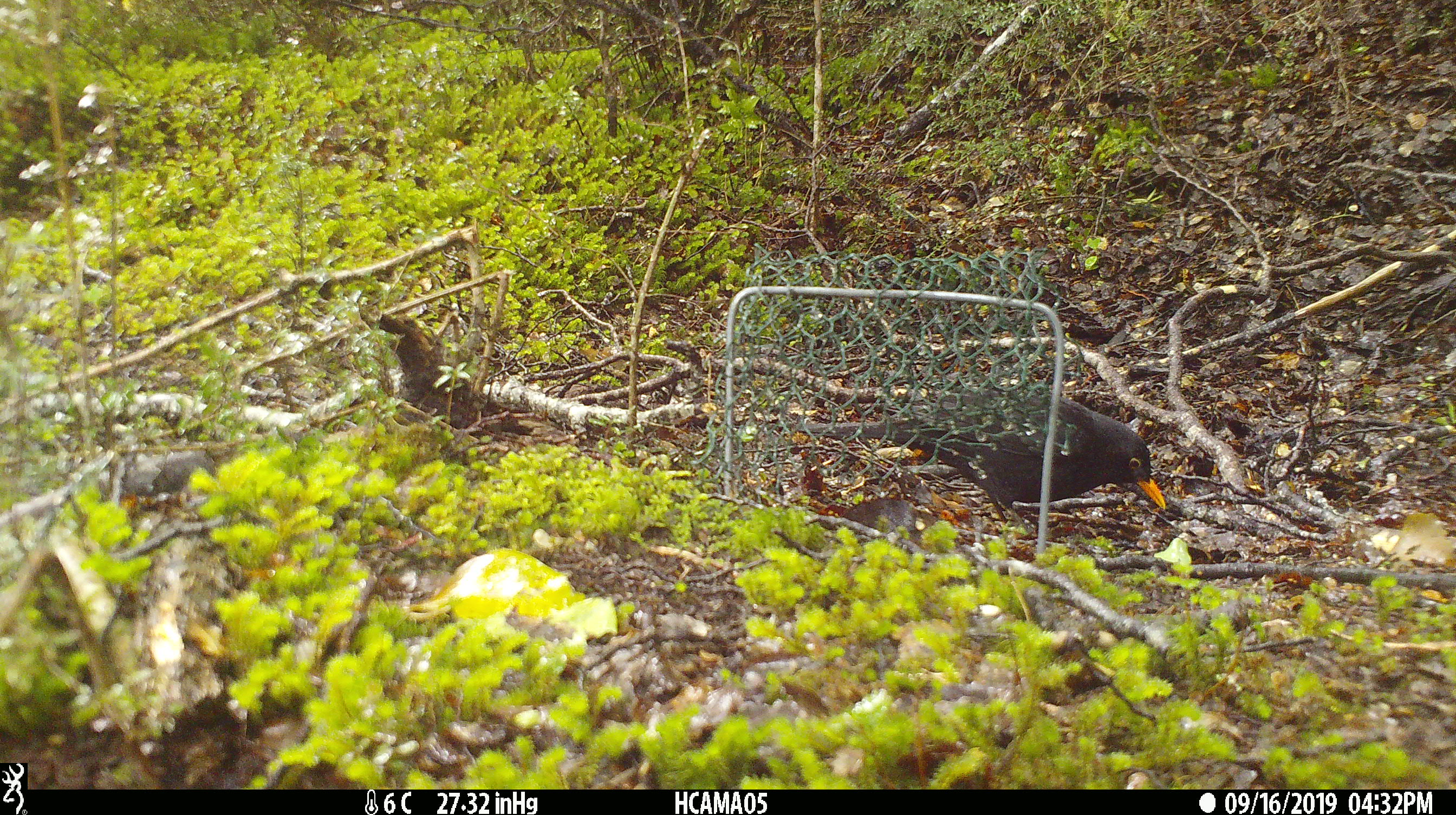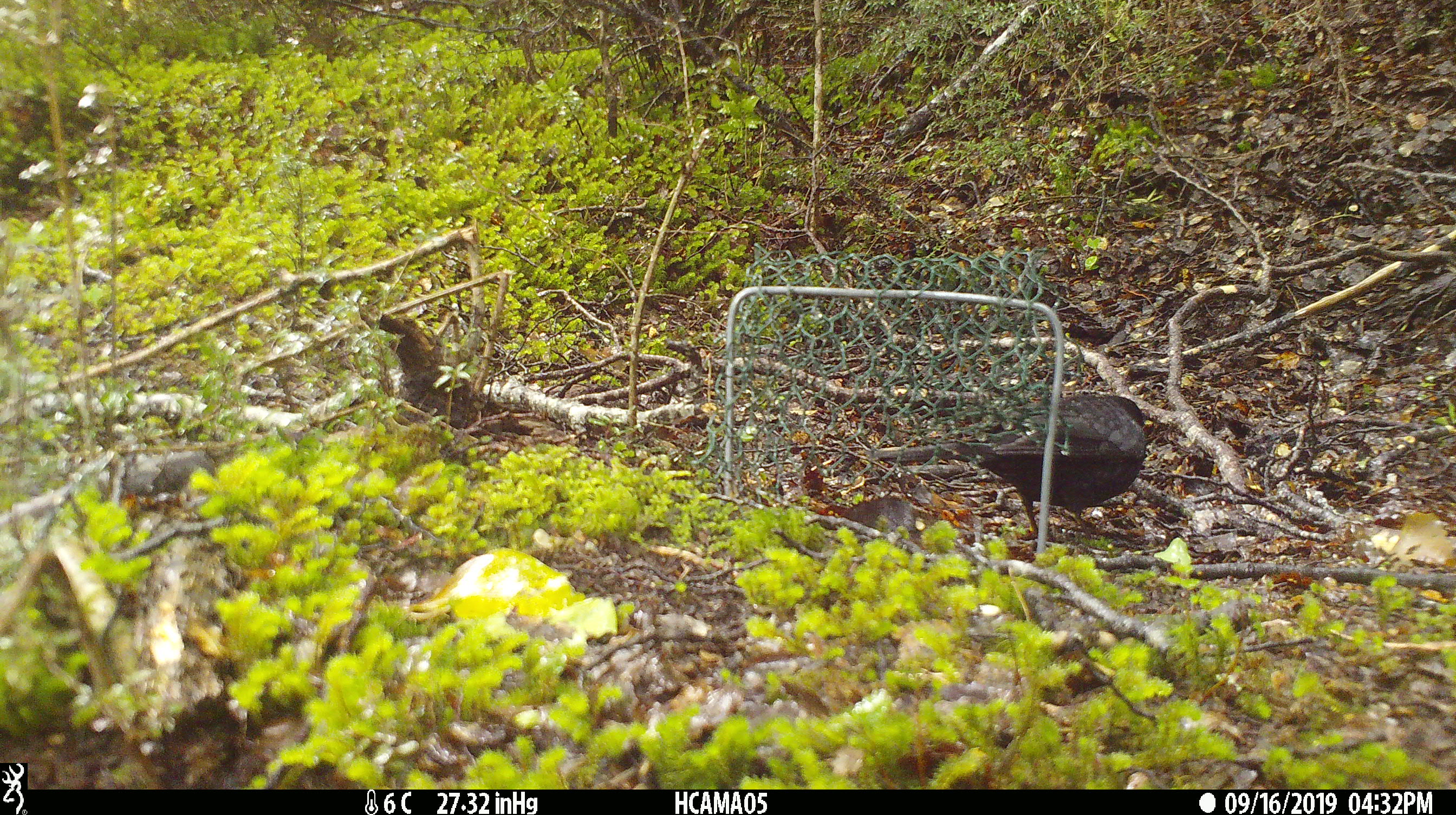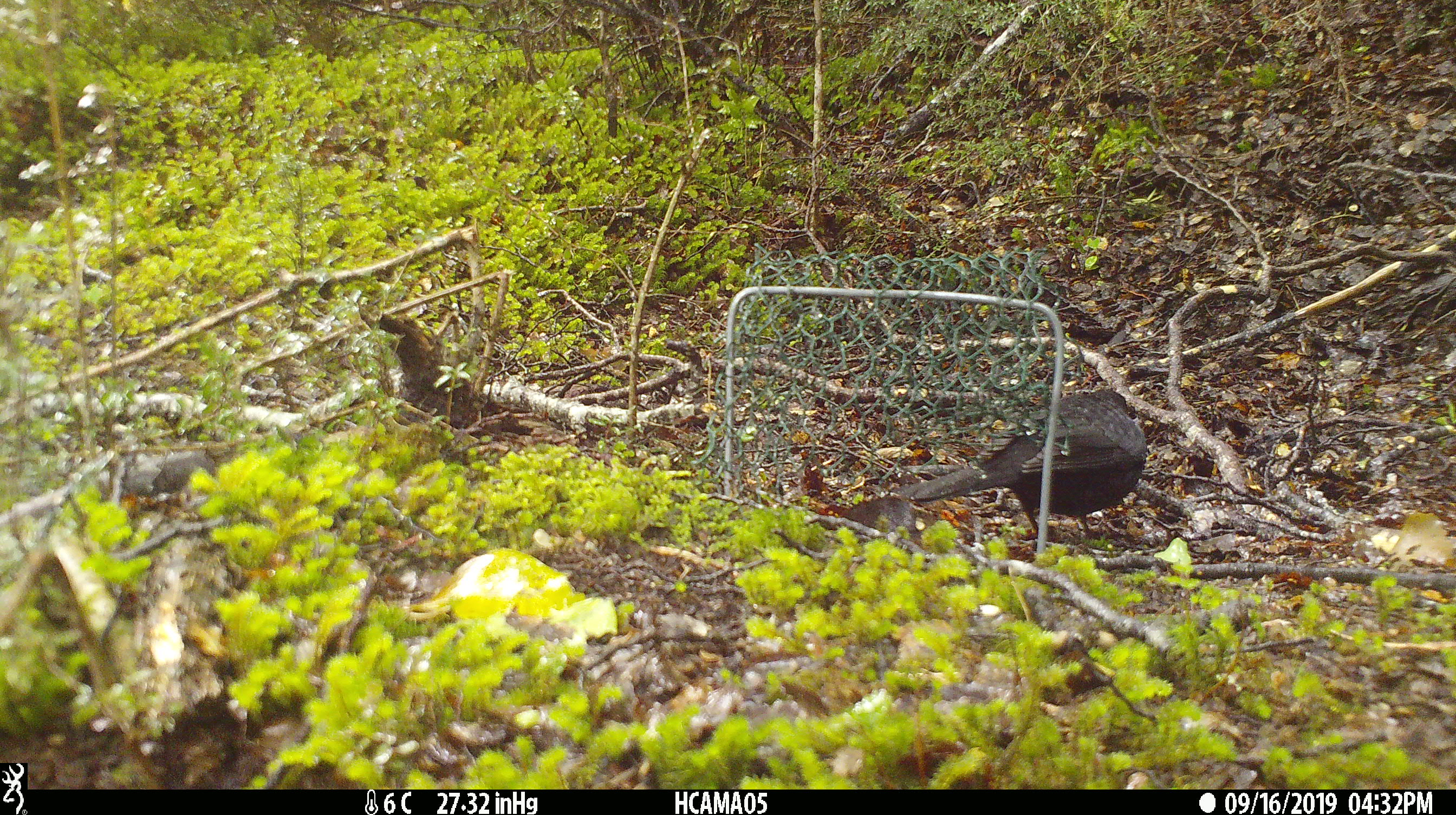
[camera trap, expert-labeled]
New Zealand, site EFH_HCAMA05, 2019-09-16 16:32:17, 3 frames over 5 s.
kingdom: Animalia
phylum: Chordata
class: Aves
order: Passeriformes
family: Turdidae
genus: Turdus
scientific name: Turdus merula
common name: eurasian blackbird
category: blackbird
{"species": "blackbird (eurasian blackbird) (Turdus merula)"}